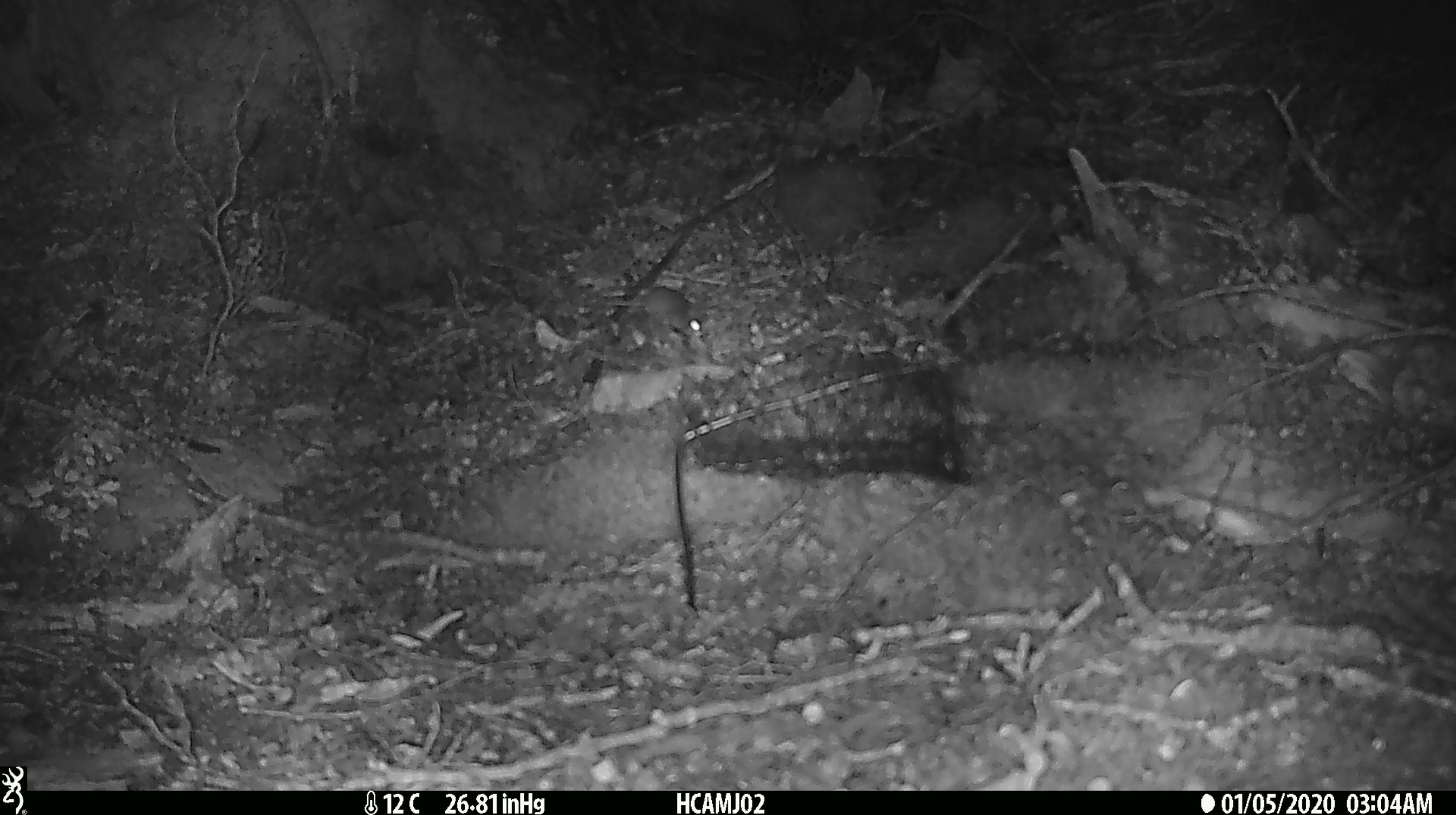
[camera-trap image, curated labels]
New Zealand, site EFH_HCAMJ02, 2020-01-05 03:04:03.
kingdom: Animalia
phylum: Chordata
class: Mammalia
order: Rodentia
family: Muridae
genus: Mus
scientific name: Mus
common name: mouse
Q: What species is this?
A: Mouse (Mus).